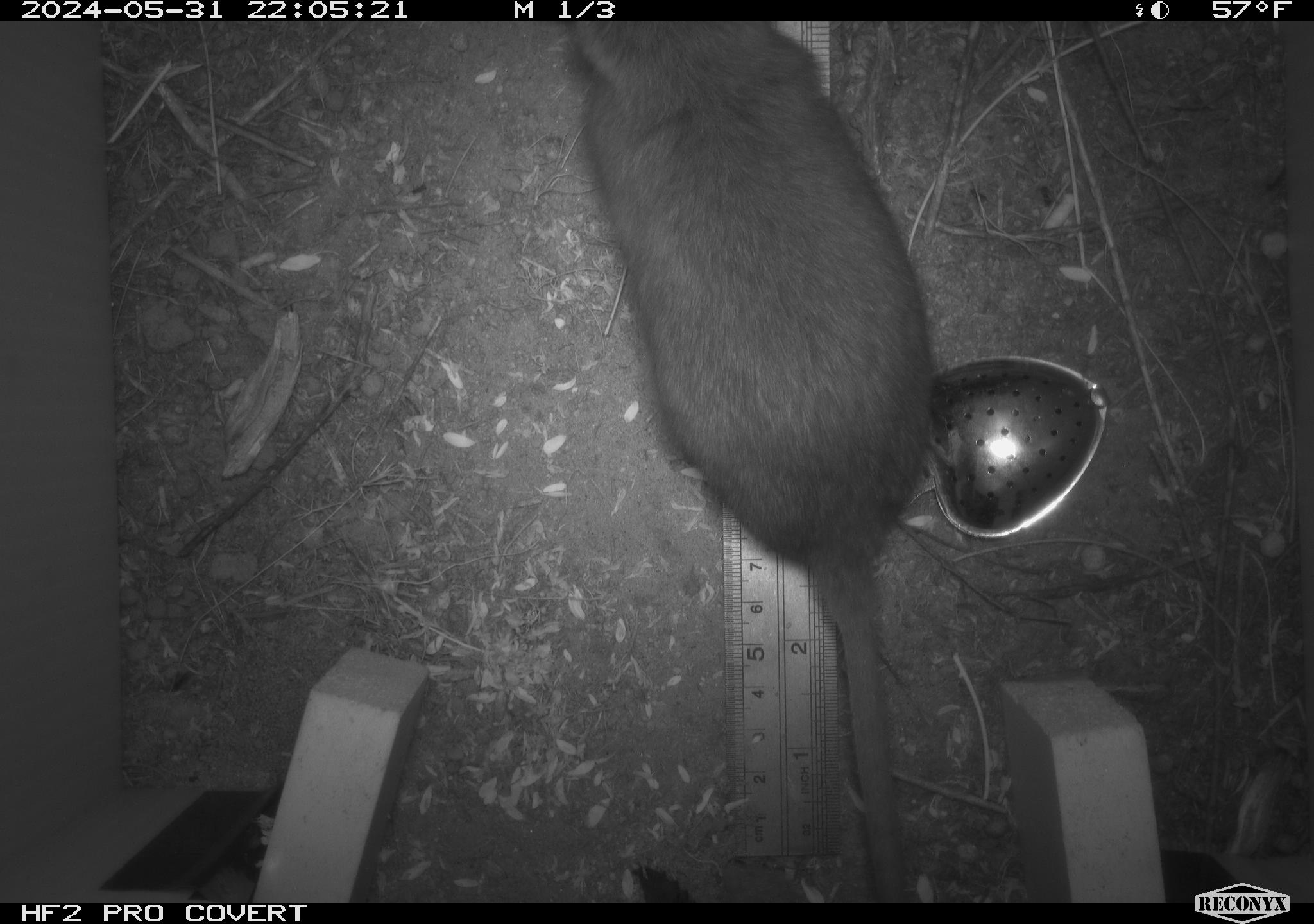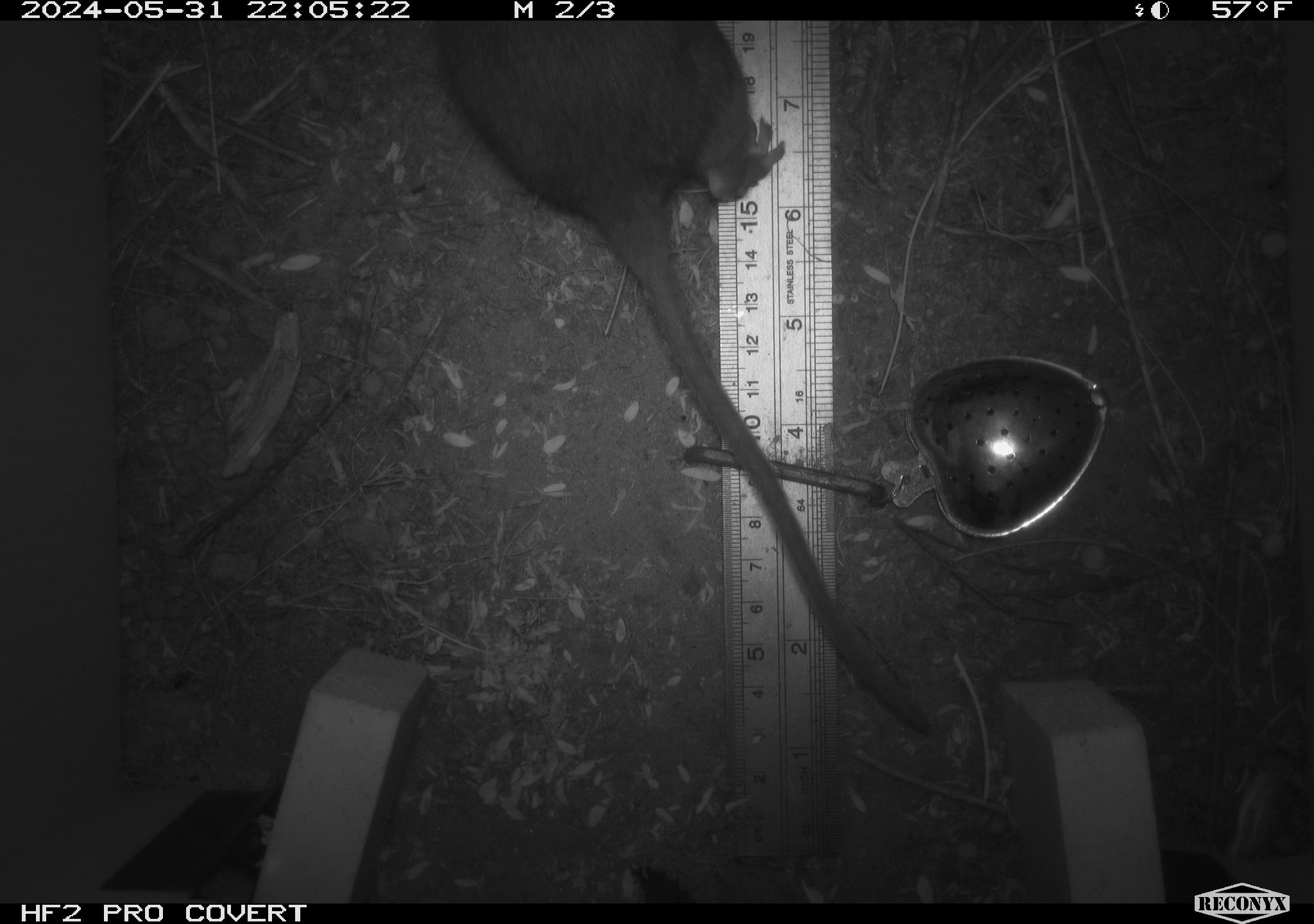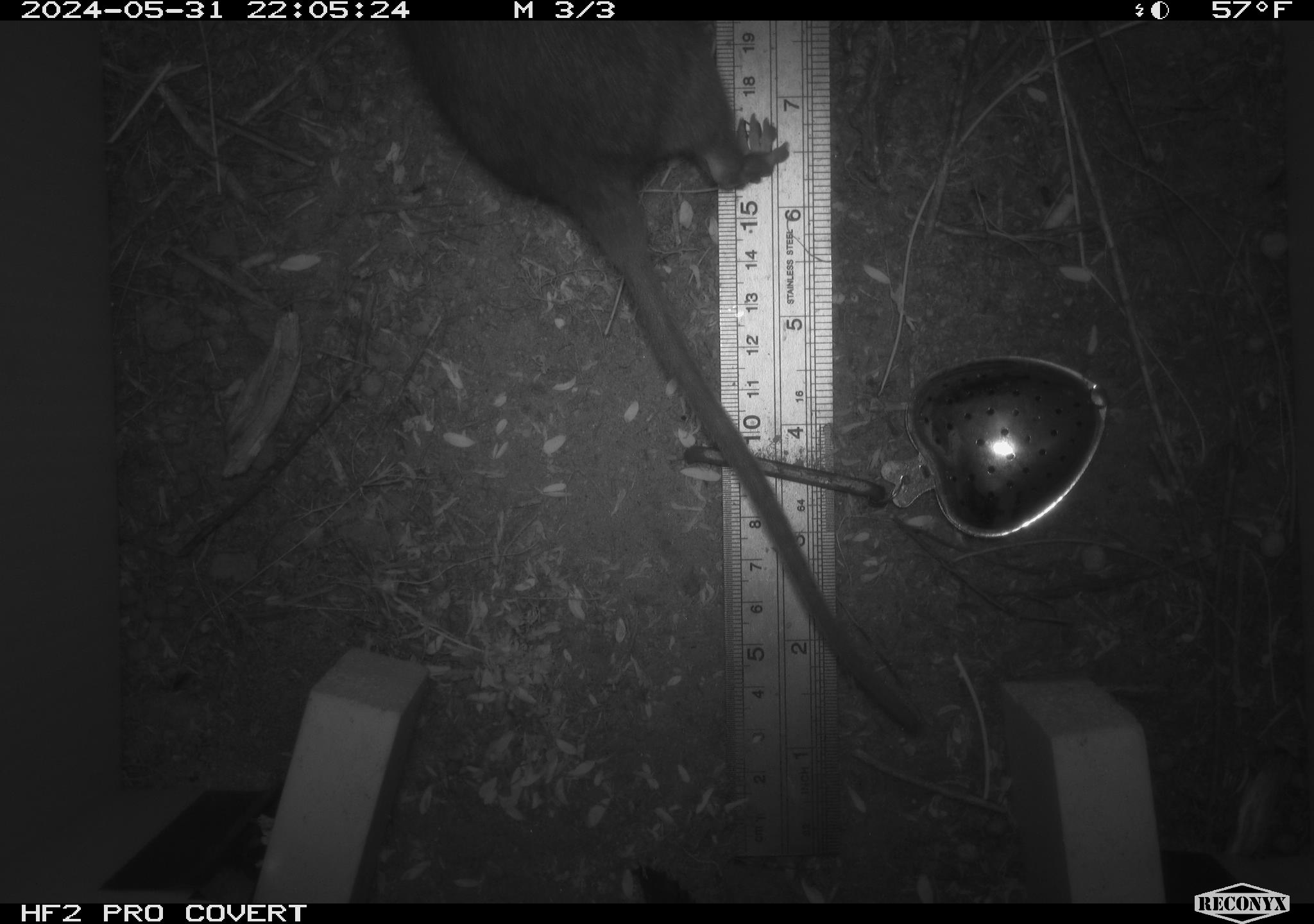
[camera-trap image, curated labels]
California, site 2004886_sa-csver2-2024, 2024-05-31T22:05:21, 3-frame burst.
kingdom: Animalia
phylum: Chordata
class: Mammalia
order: Rodentia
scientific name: Rodentia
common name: rodent